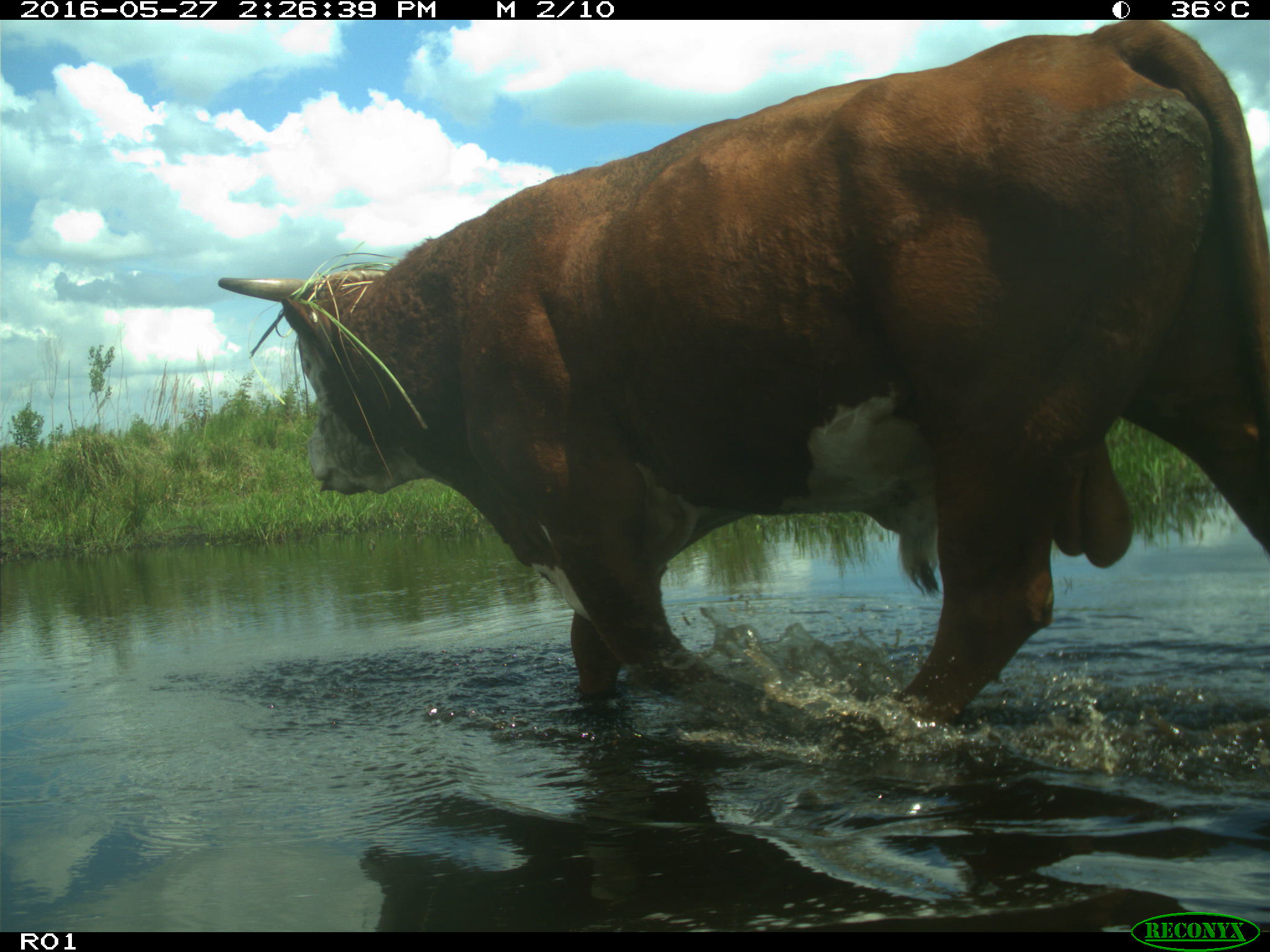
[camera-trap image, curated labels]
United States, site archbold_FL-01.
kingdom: Animalia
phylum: Chordata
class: Mammalia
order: Artiodactyla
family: Bovidae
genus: Bos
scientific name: Bos taurus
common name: domestic cow